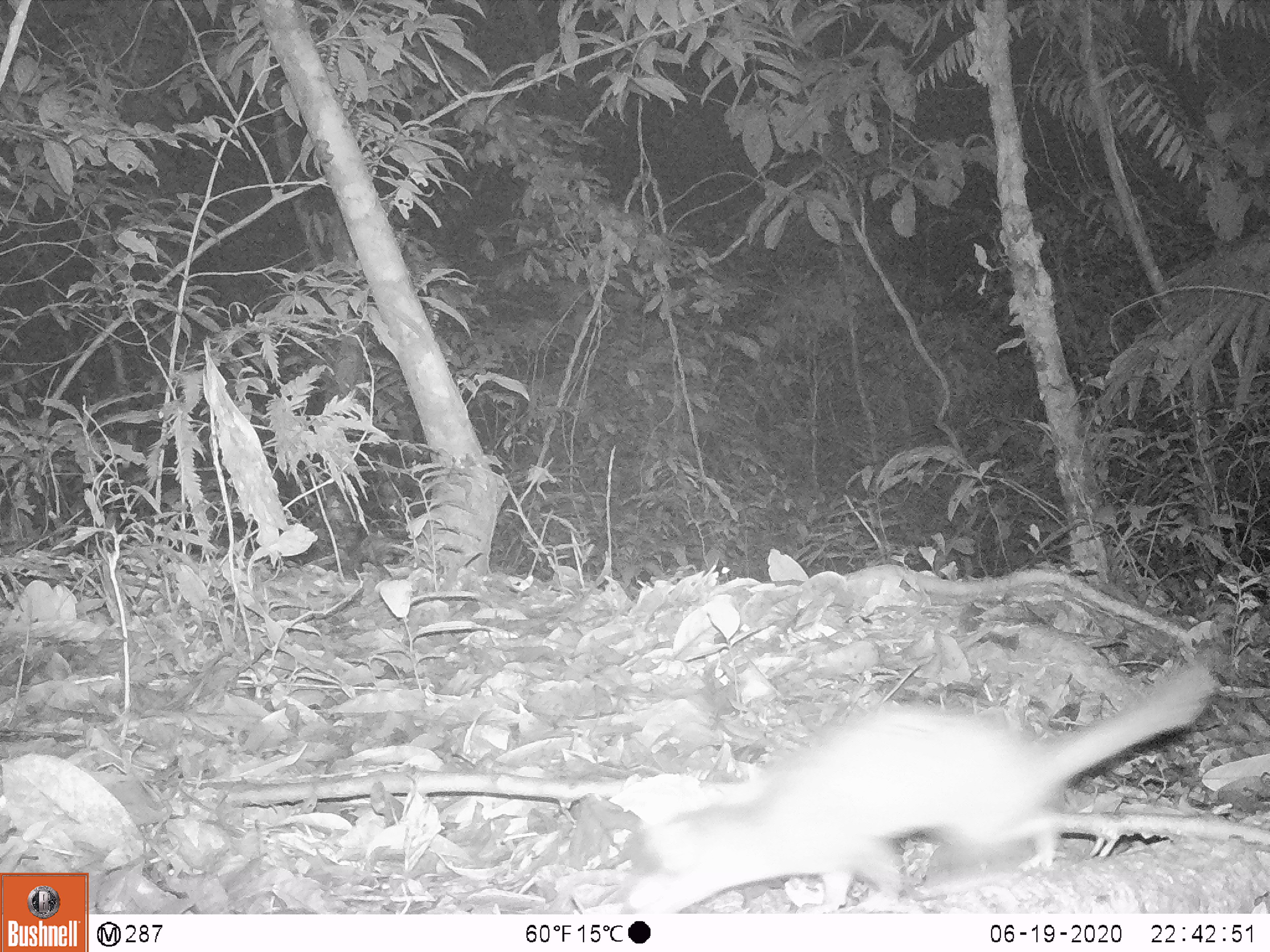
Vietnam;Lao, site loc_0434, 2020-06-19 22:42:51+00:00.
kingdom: Animalia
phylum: Chordata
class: Mammalia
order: Carnivora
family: Mustelidae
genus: Melogale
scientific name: Melogale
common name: ferret badger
Ferret badger (Melogale). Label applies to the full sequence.